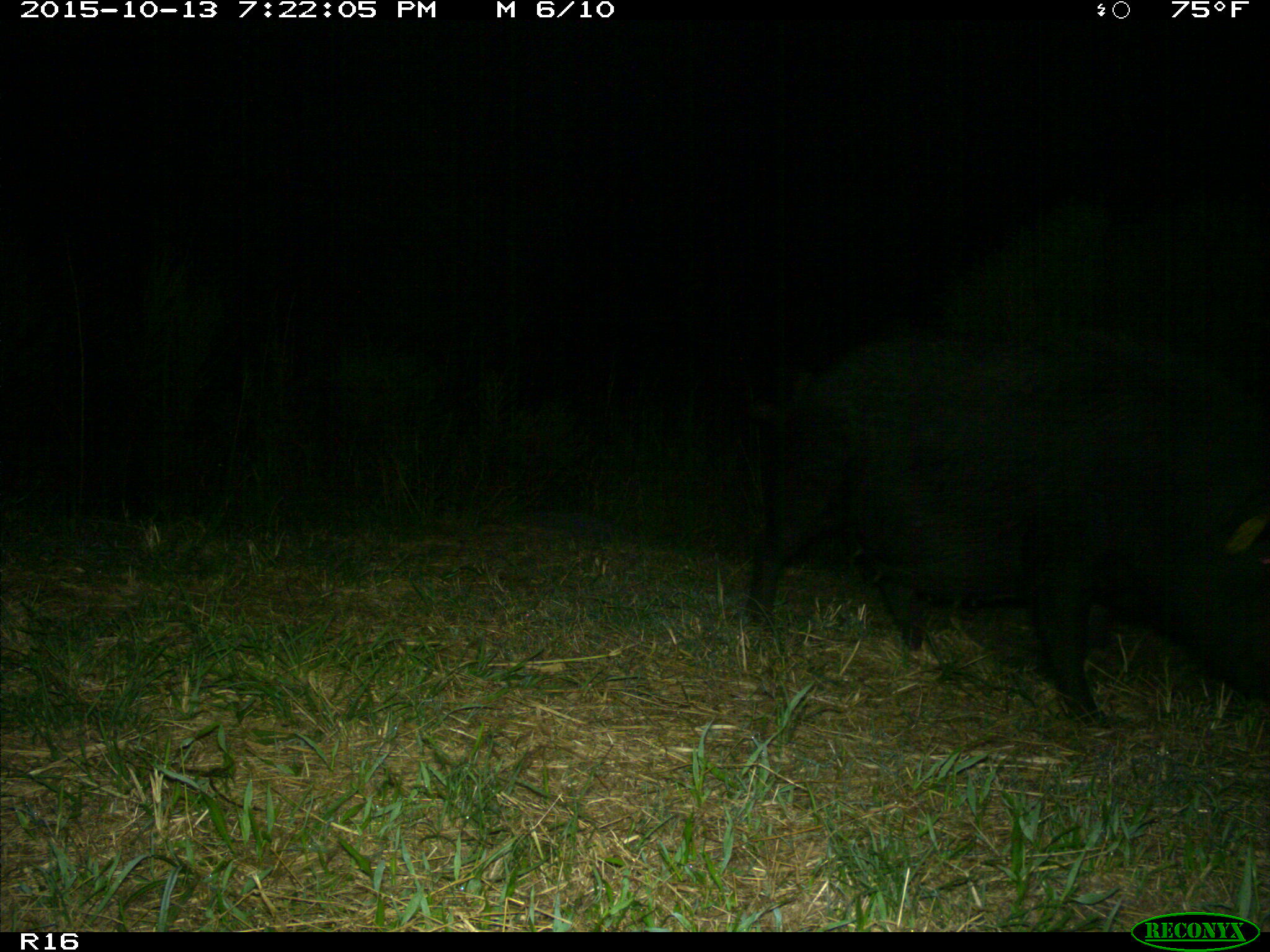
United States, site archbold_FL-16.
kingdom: Animalia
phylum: Chordata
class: Mammalia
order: Artiodactyla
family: Suidae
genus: Sus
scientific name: Sus scrofa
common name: wild boar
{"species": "Sus scrofa (wild boar)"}